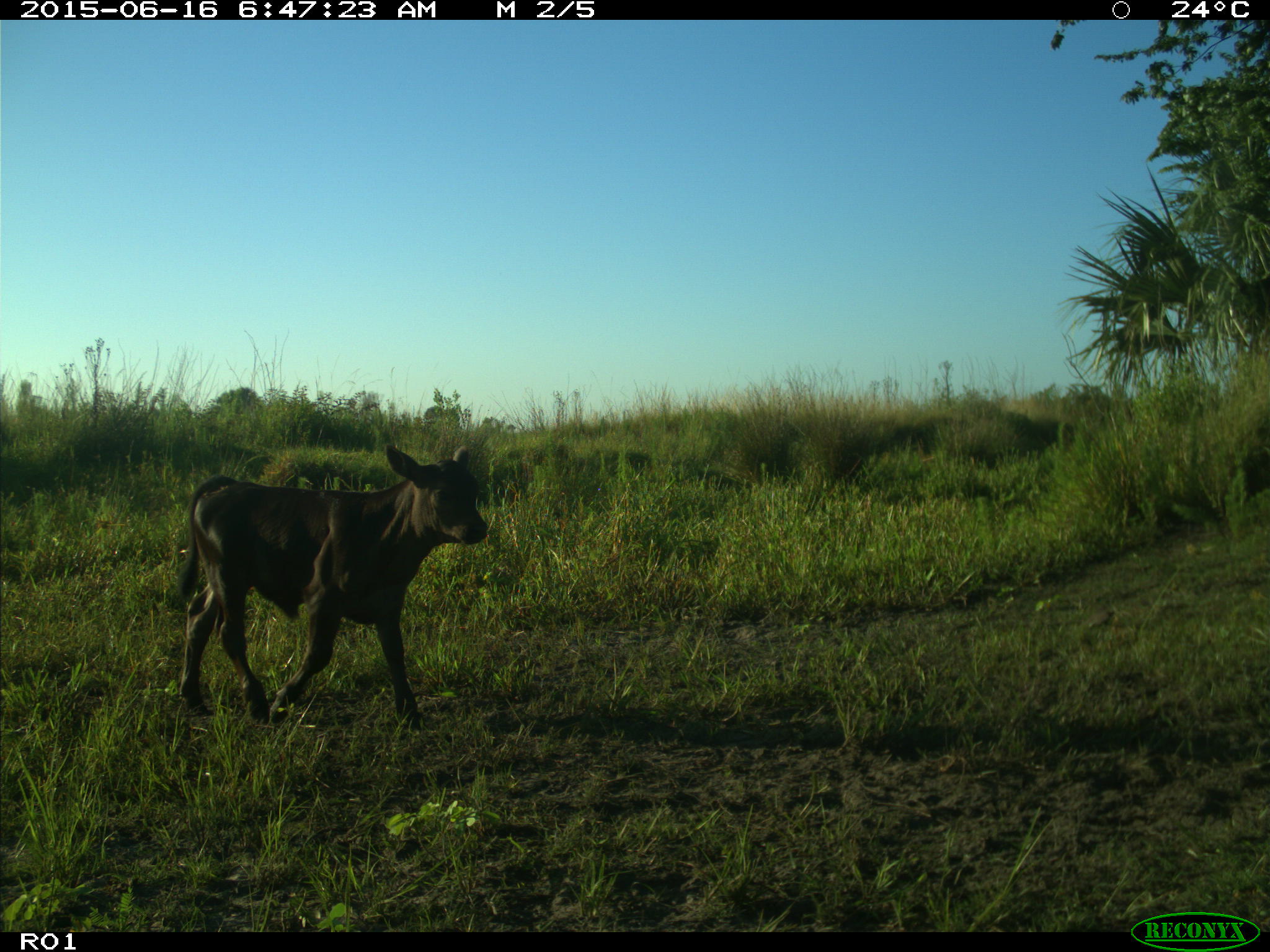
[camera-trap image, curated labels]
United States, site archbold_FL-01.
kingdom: Animalia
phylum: Chordata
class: Mammalia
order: Artiodactyla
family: Bovidae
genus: Bos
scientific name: Bos taurus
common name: domestic cow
Bos taurus (domestic cow).